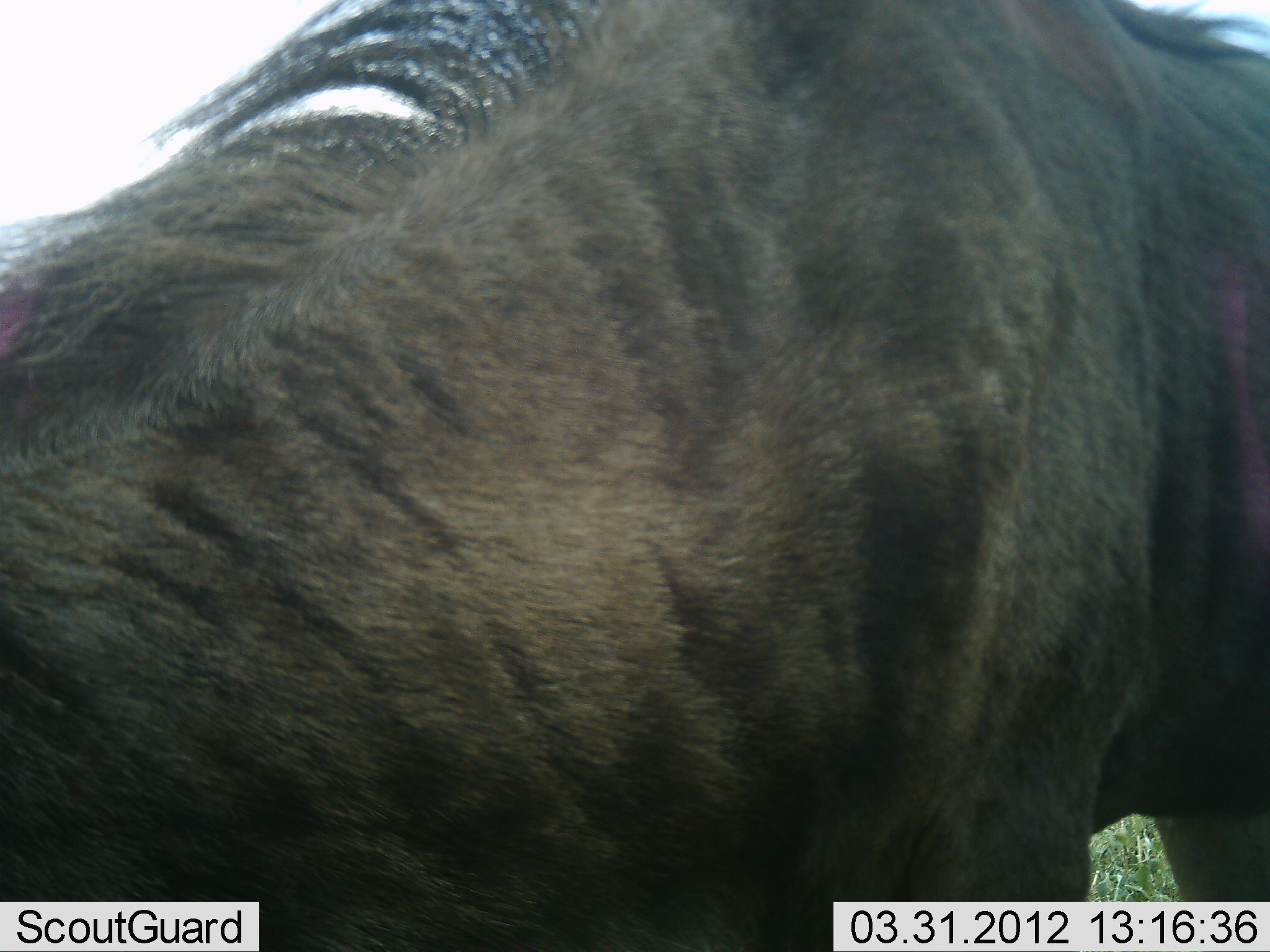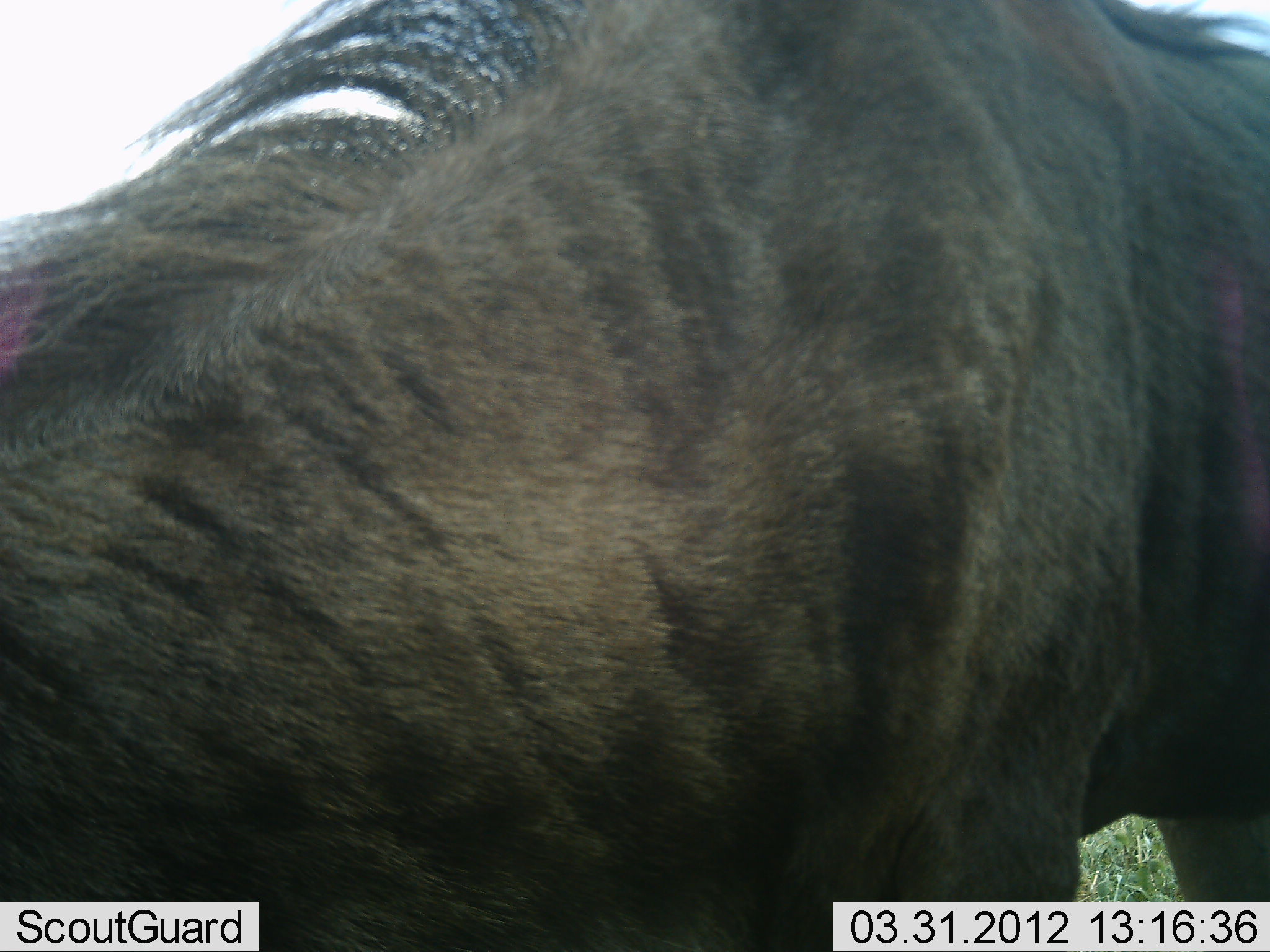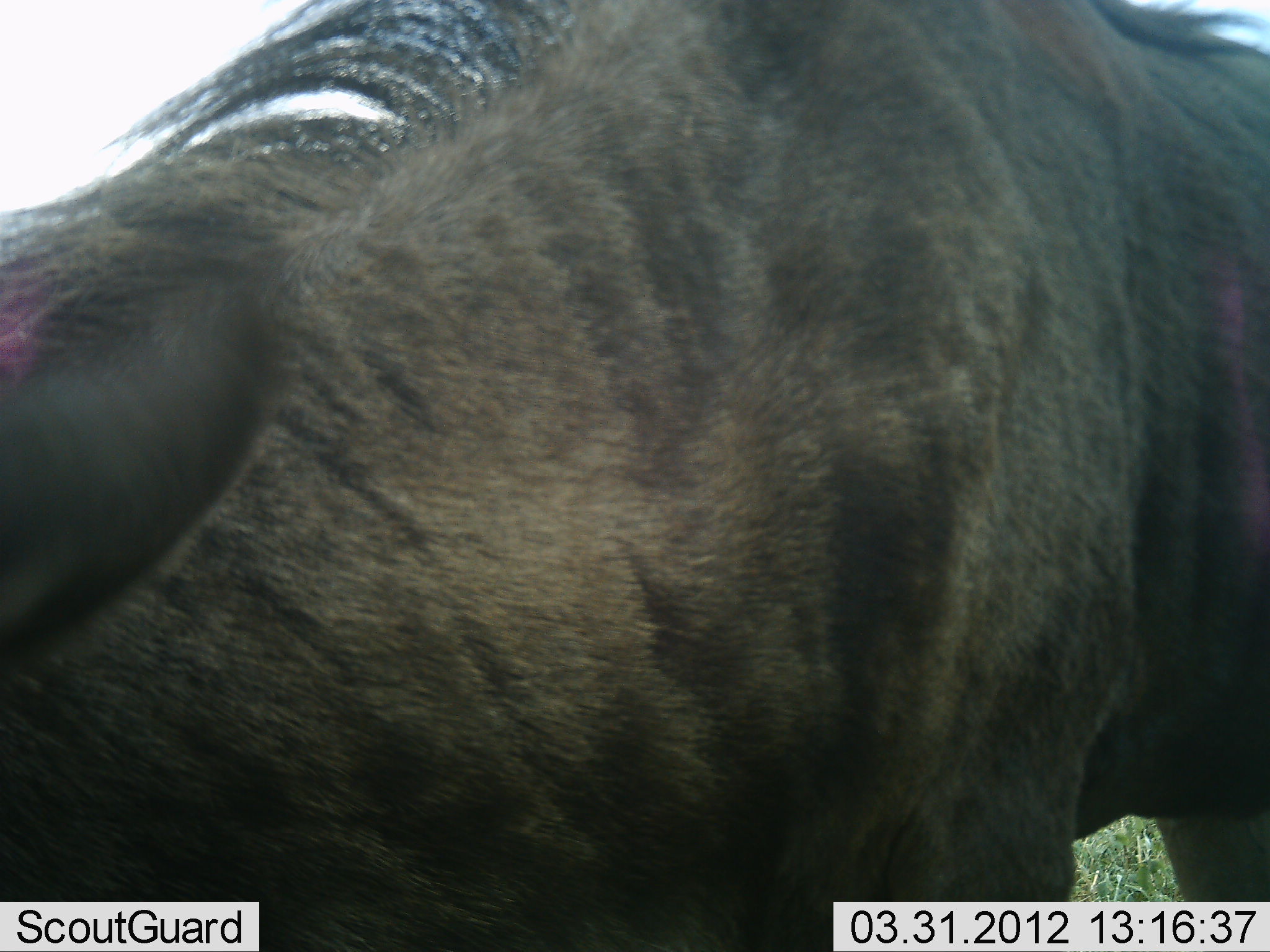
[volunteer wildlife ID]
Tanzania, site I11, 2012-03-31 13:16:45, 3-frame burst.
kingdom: Animalia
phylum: Chordata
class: Mammalia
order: Artiodactyla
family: Bovidae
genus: Connochaetes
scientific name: Connochaetes taurinus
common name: blue wildebeest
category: wildebeest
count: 1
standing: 62%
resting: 0%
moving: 8%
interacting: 0%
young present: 0%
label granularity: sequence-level